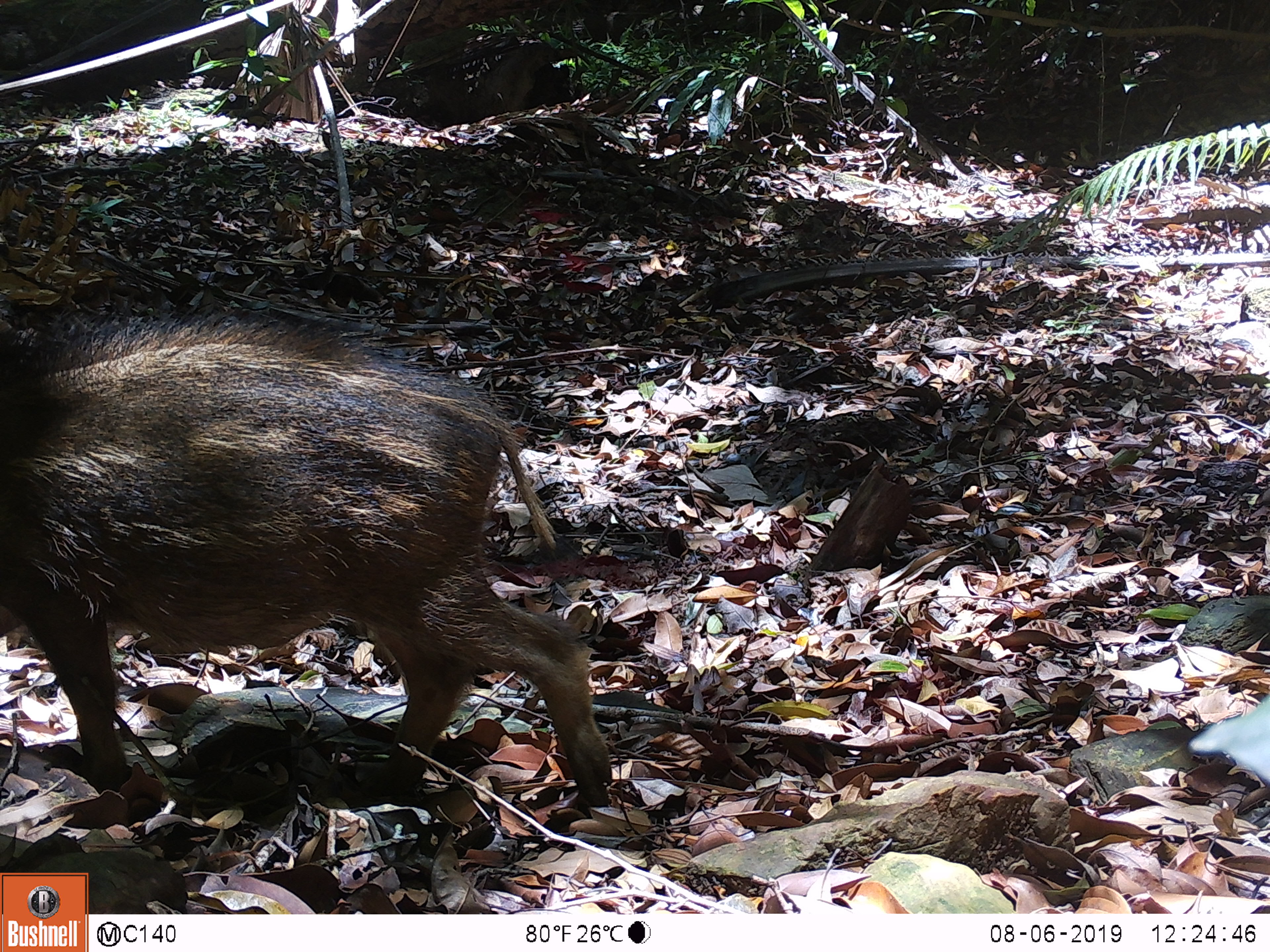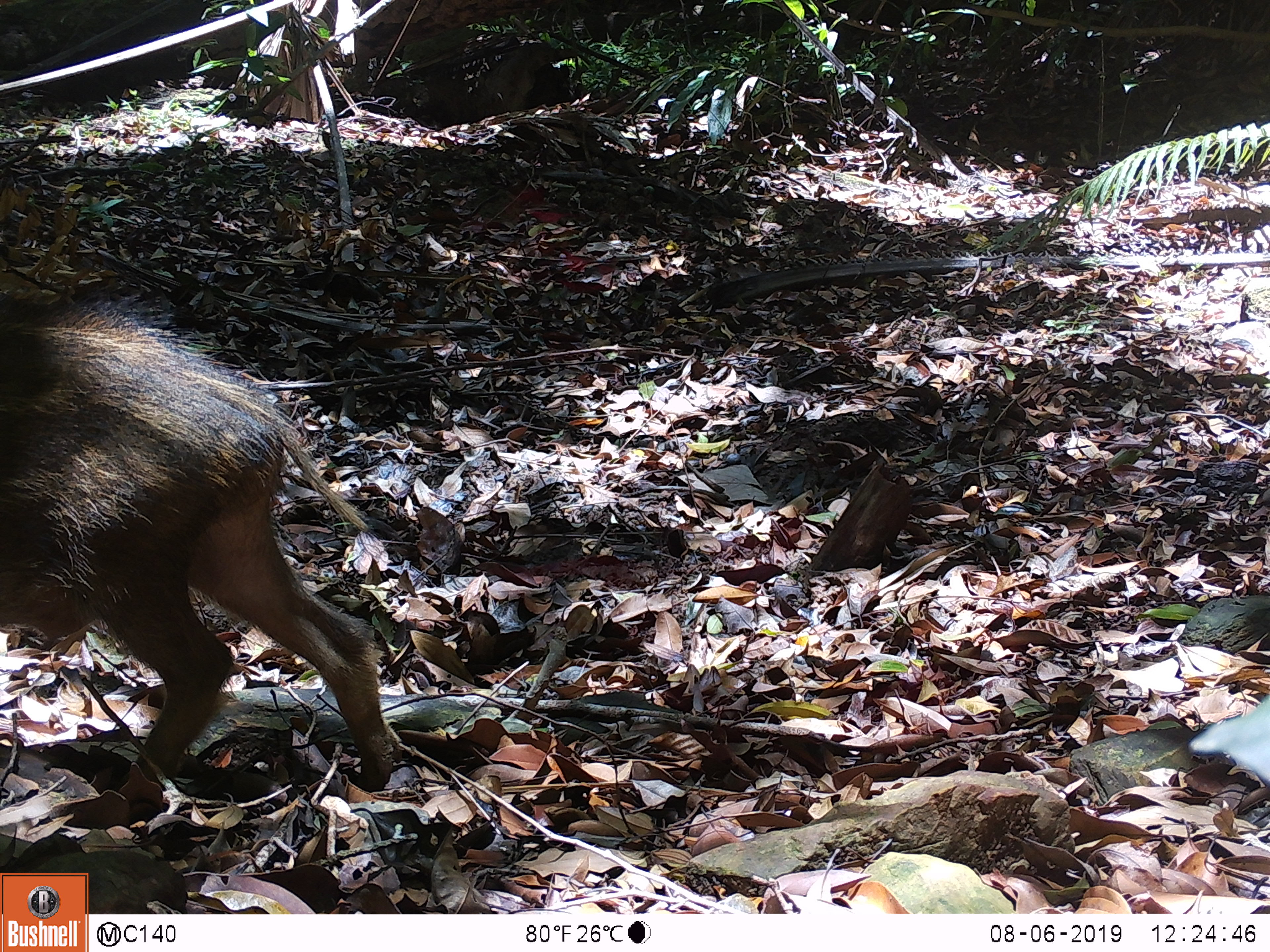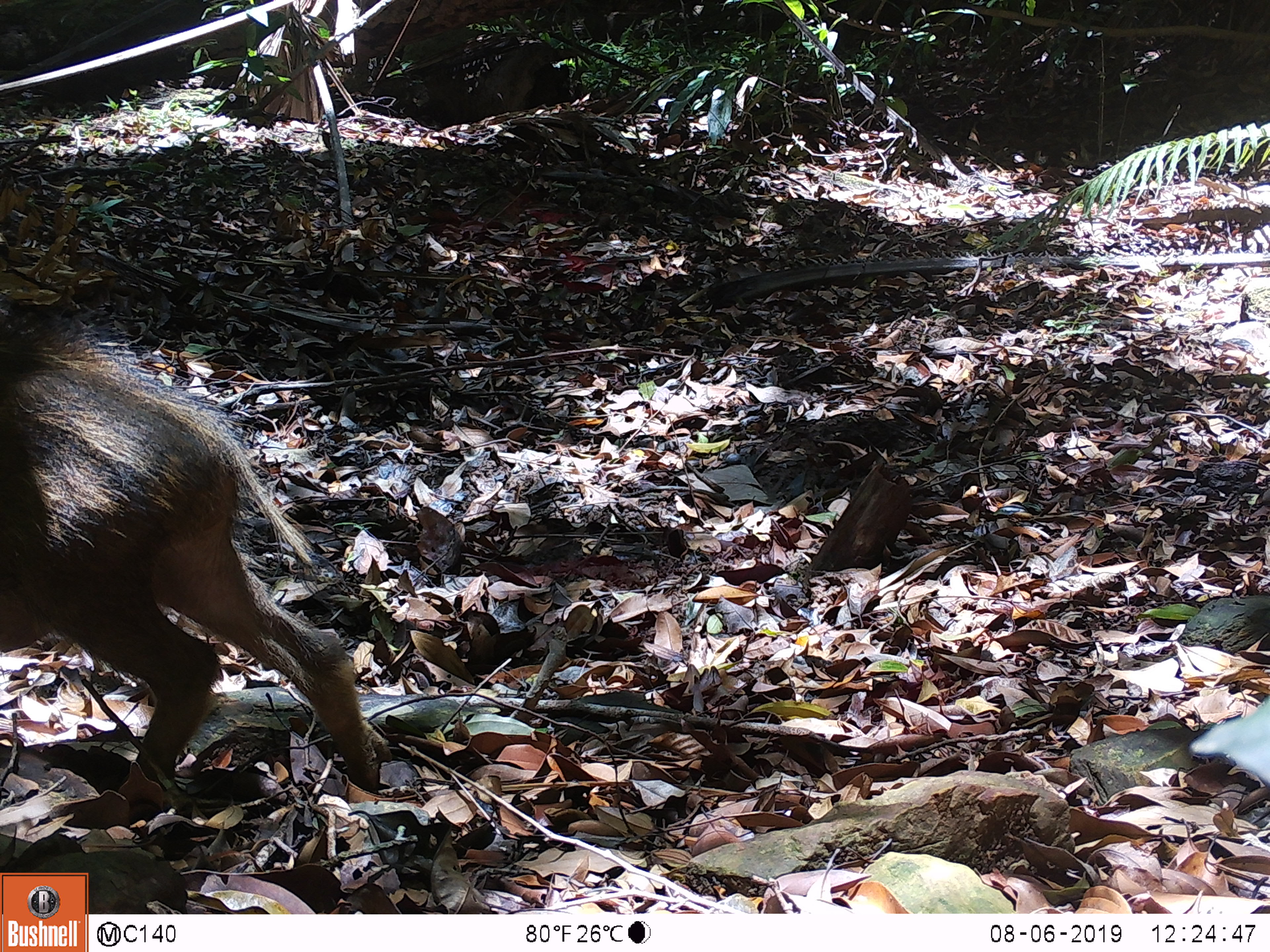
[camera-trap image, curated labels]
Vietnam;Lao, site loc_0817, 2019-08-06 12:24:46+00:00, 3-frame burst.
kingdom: Animalia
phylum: Chordata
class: Mammalia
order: Artiodactyla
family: Suidae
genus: Sus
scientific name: Sus scrofa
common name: eurasian wild pig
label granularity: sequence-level